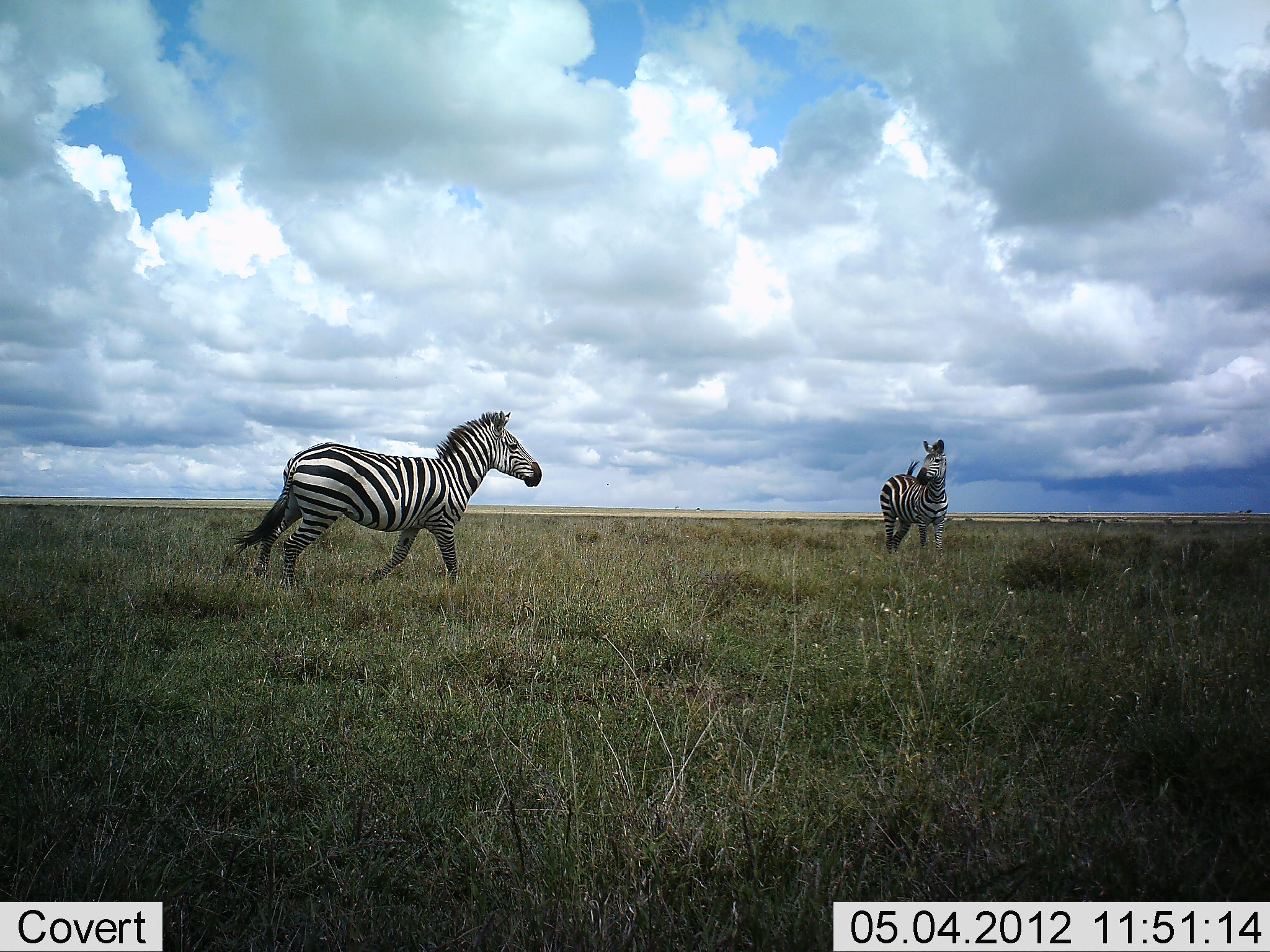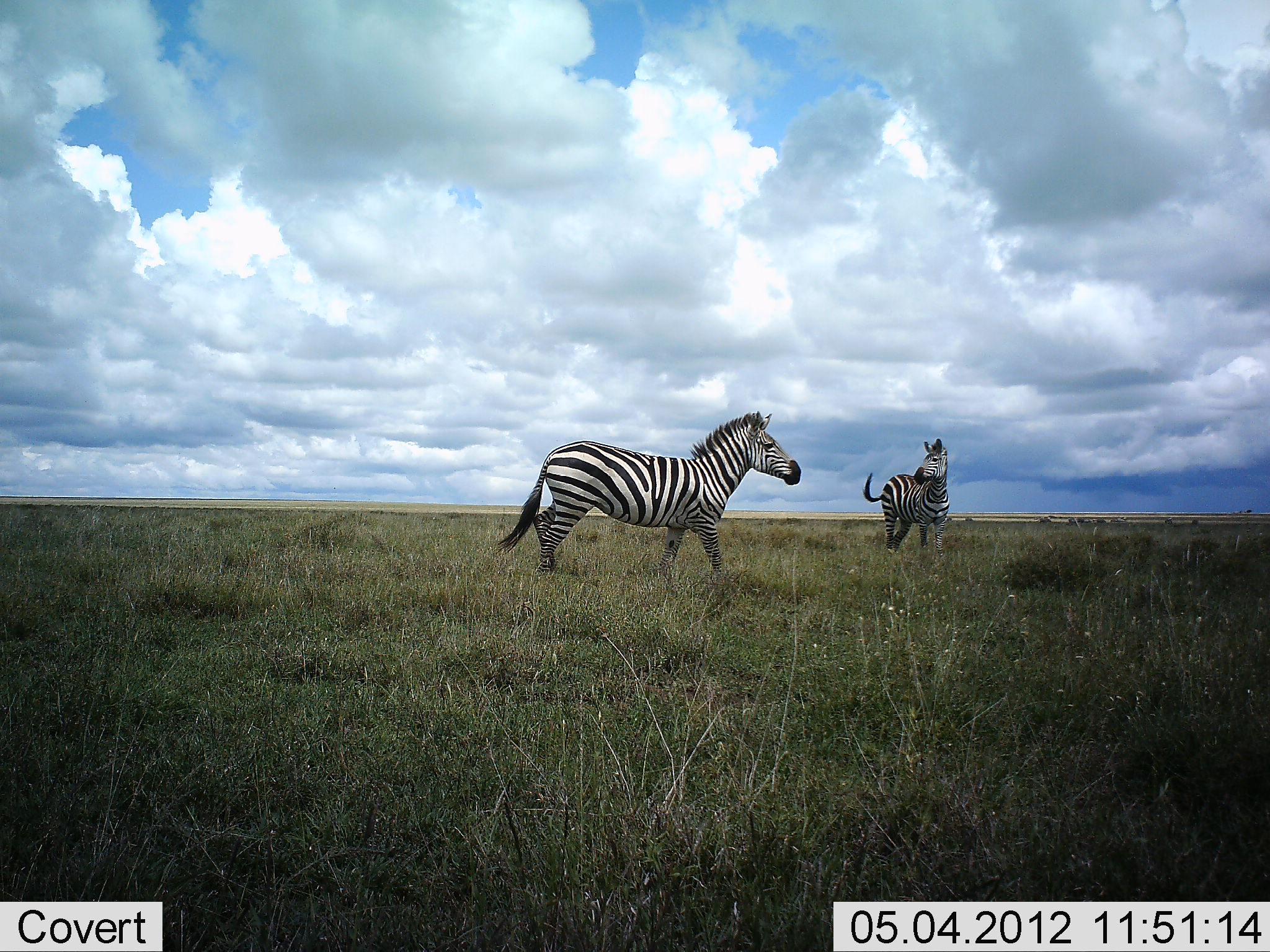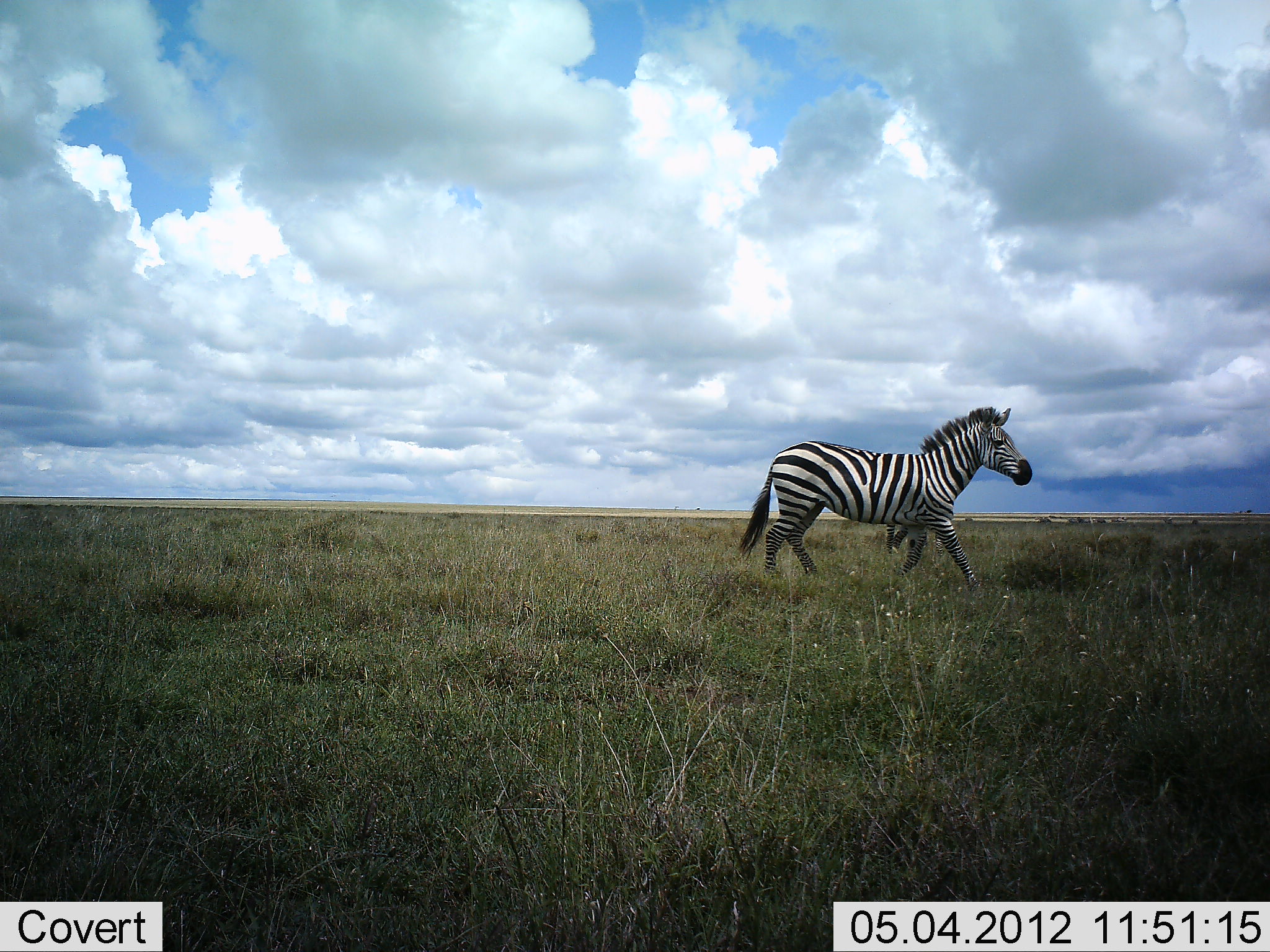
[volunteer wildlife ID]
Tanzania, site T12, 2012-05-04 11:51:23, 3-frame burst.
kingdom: Animalia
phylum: Chordata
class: Mammalia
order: Perissodactyla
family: Equidae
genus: Equus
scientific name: Equus quagga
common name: plains zebra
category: zebra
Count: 2.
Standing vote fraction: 84%.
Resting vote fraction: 0%.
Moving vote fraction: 84%.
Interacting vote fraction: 4%.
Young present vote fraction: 0%.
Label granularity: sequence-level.